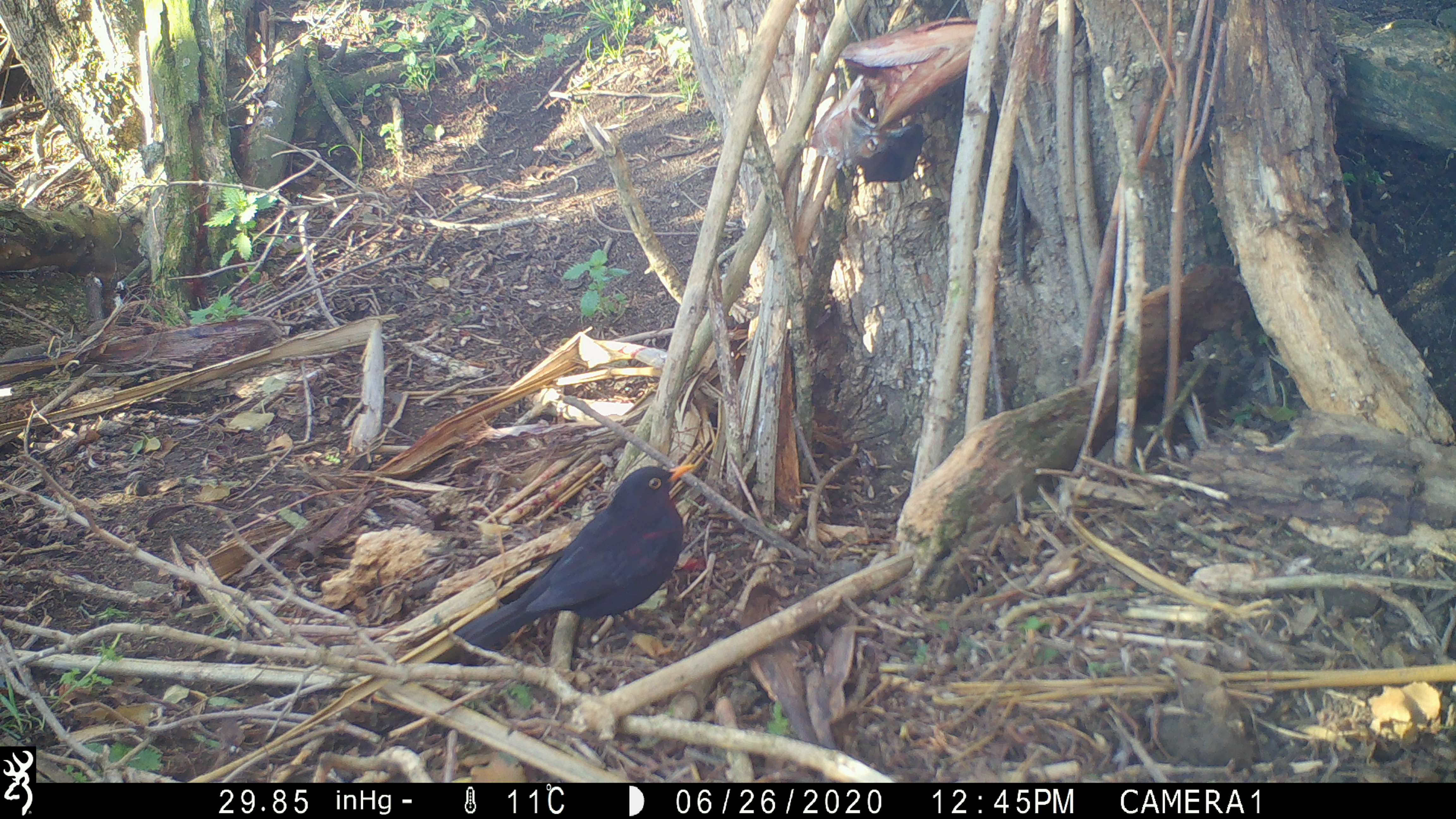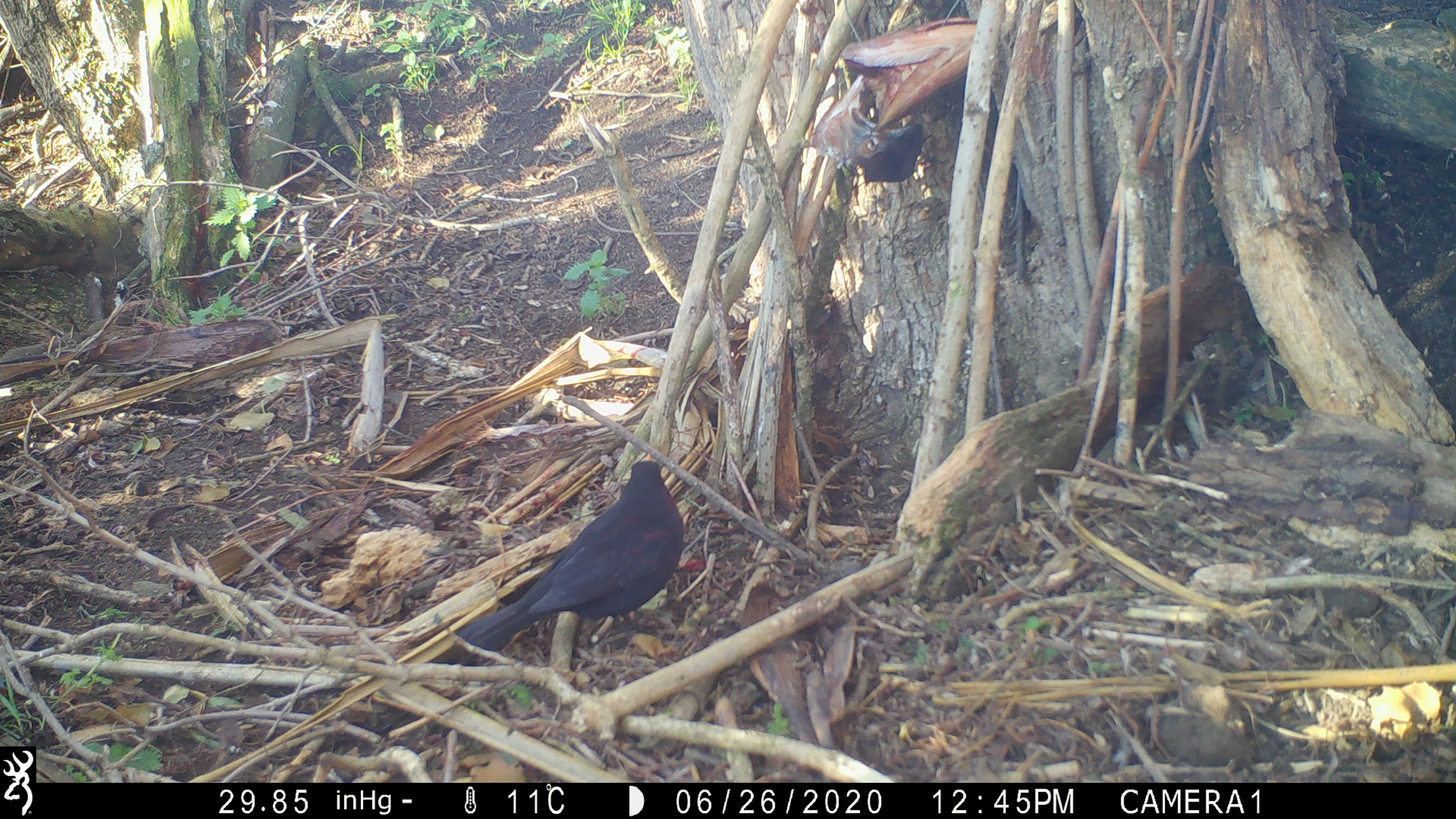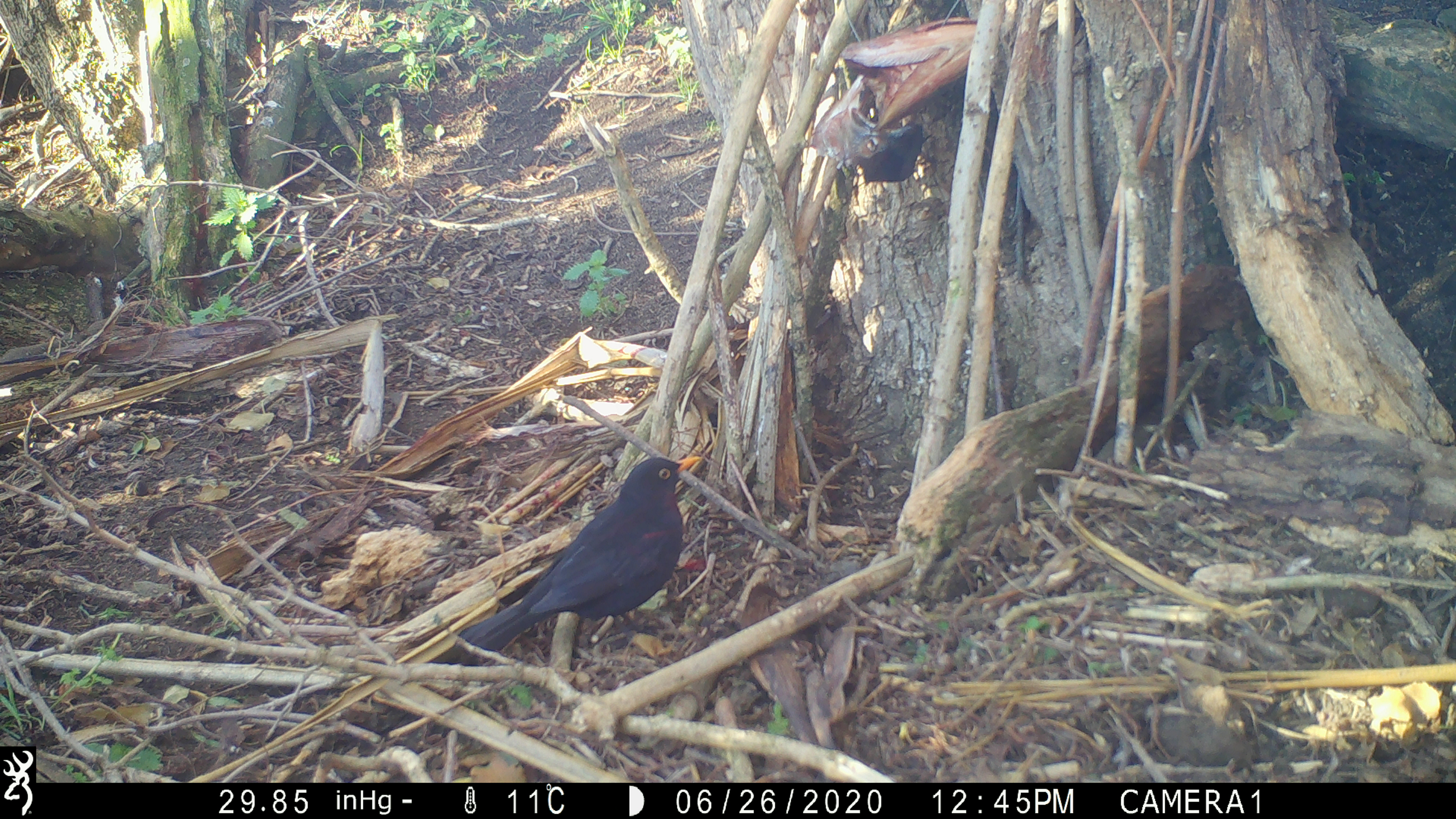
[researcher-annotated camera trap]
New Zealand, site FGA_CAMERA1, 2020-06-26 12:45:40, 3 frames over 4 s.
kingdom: Animalia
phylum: Chordata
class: Aves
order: Passeriformes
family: Turdidae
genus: Turdus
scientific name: Turdus merula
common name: eurasian blackbird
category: blackbird